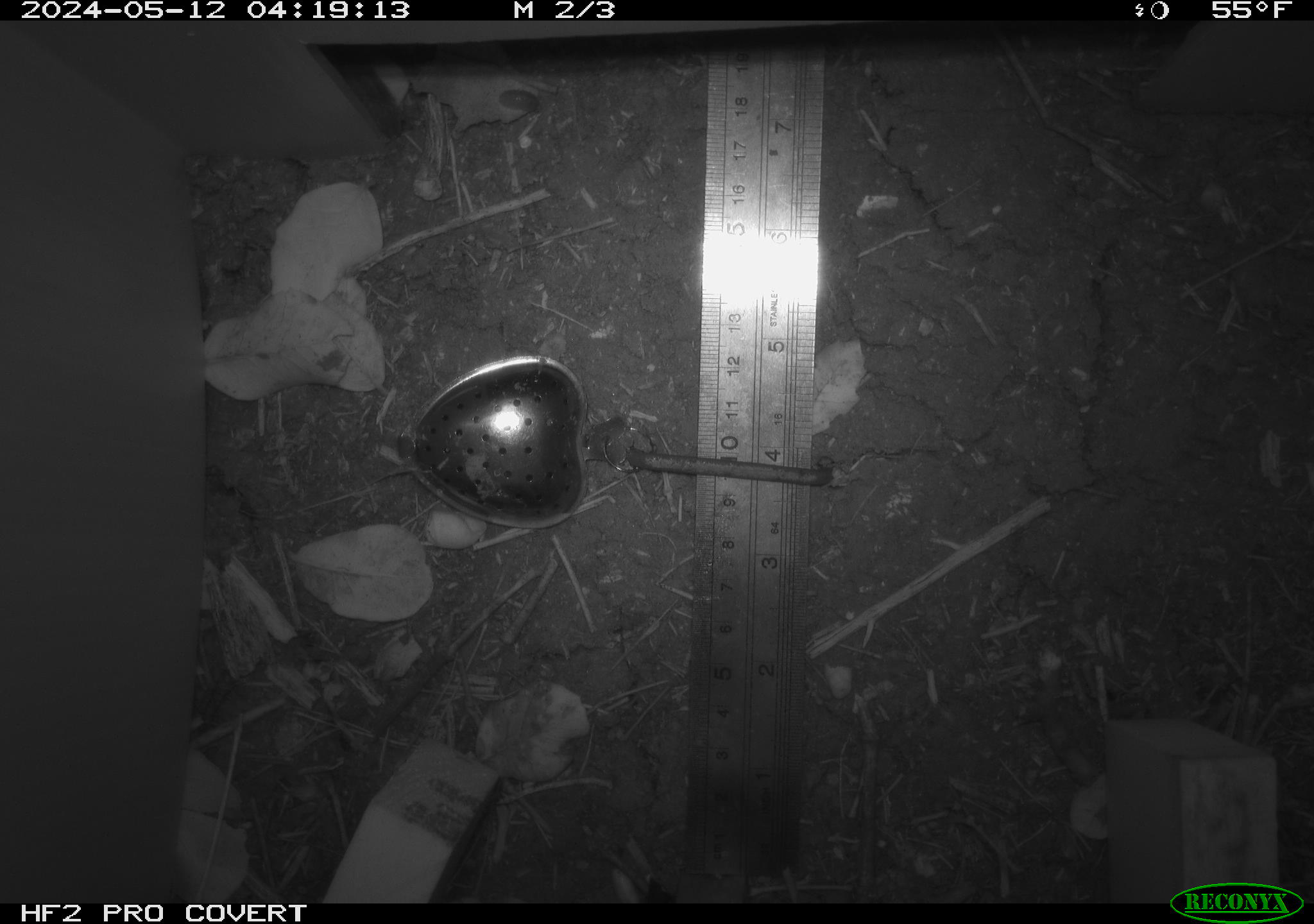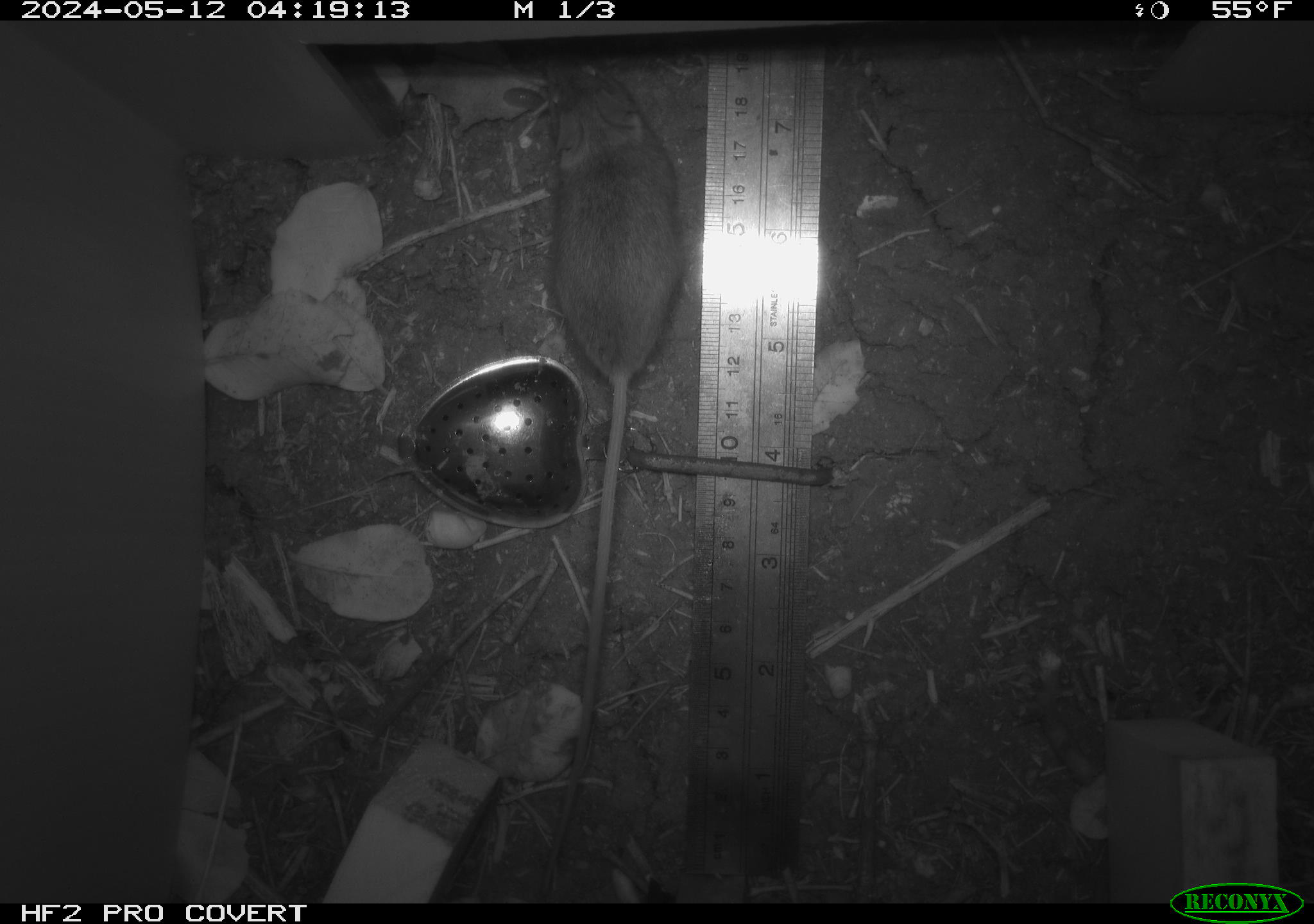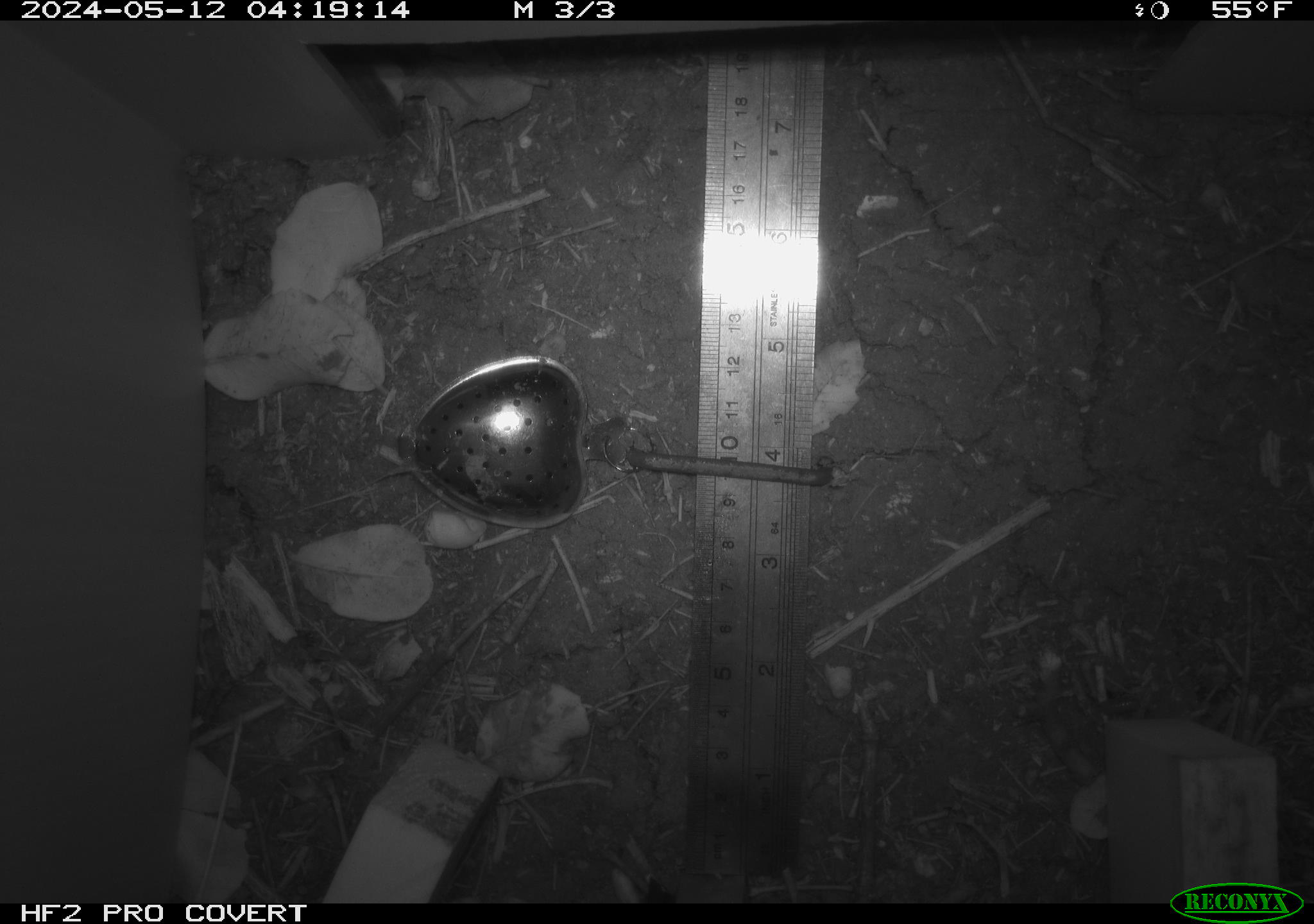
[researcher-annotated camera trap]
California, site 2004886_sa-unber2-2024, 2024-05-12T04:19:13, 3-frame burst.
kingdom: Animalia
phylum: Chordata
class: Mammalia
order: Rodentia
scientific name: Rodentia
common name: mouse species